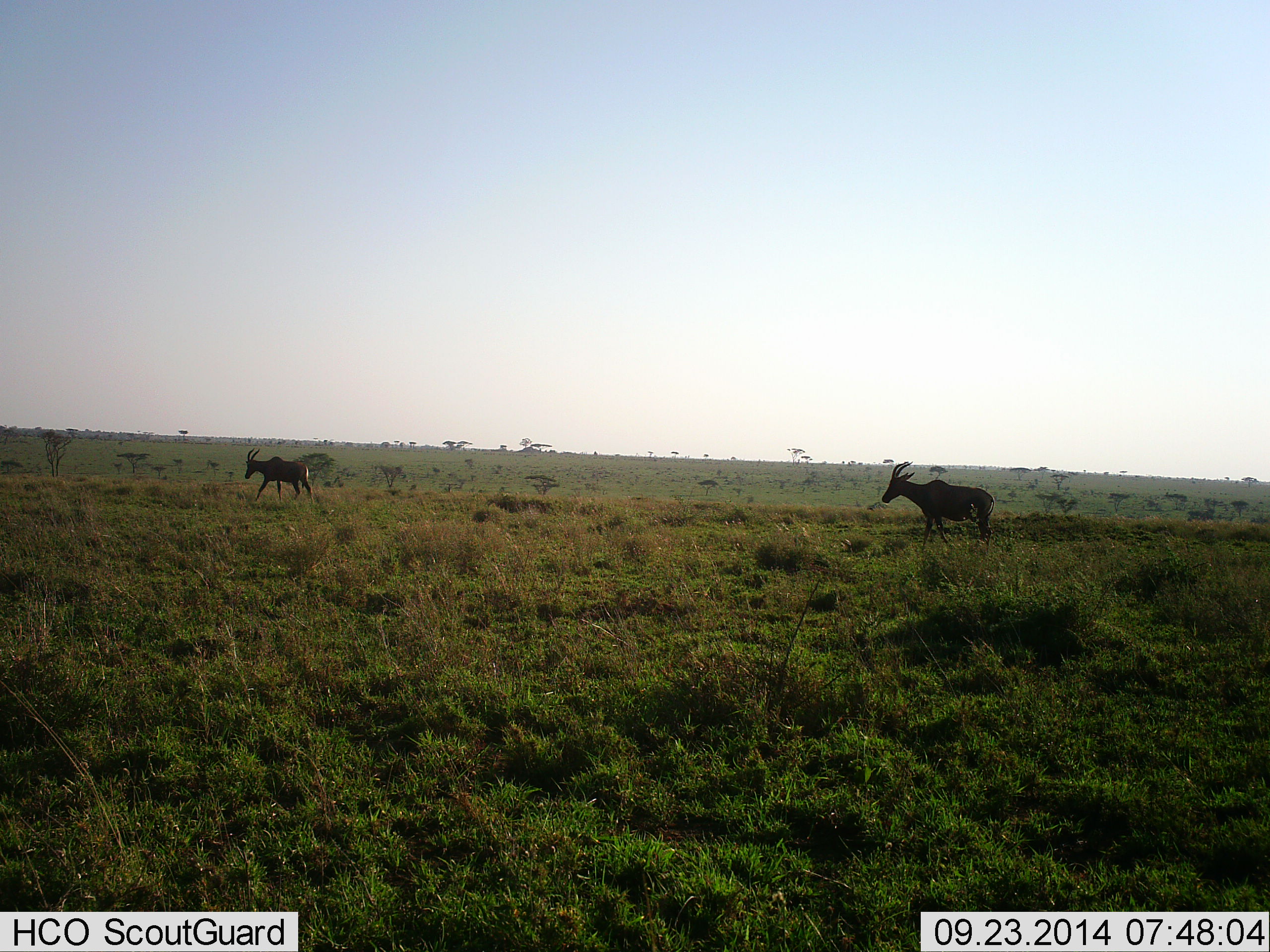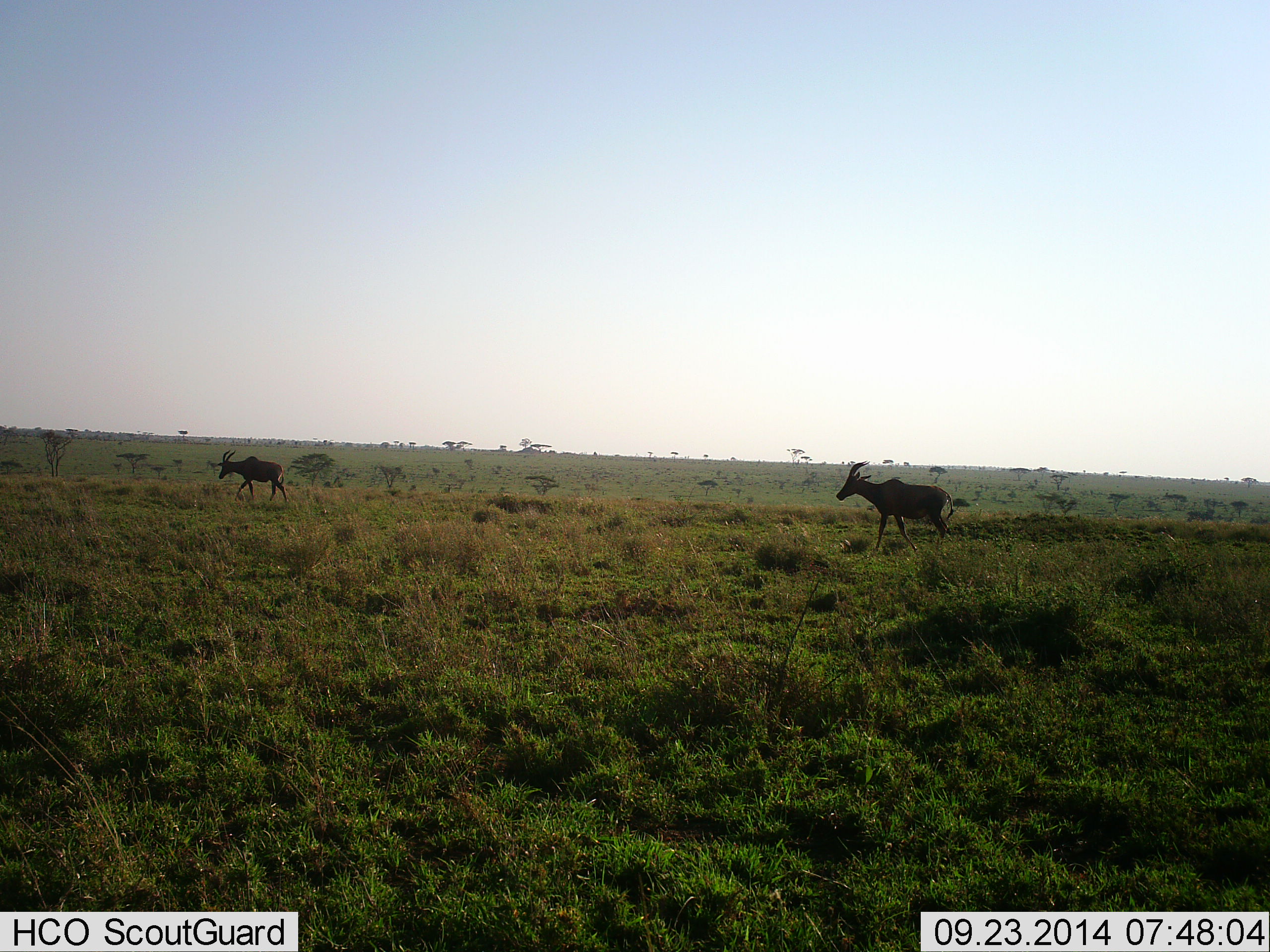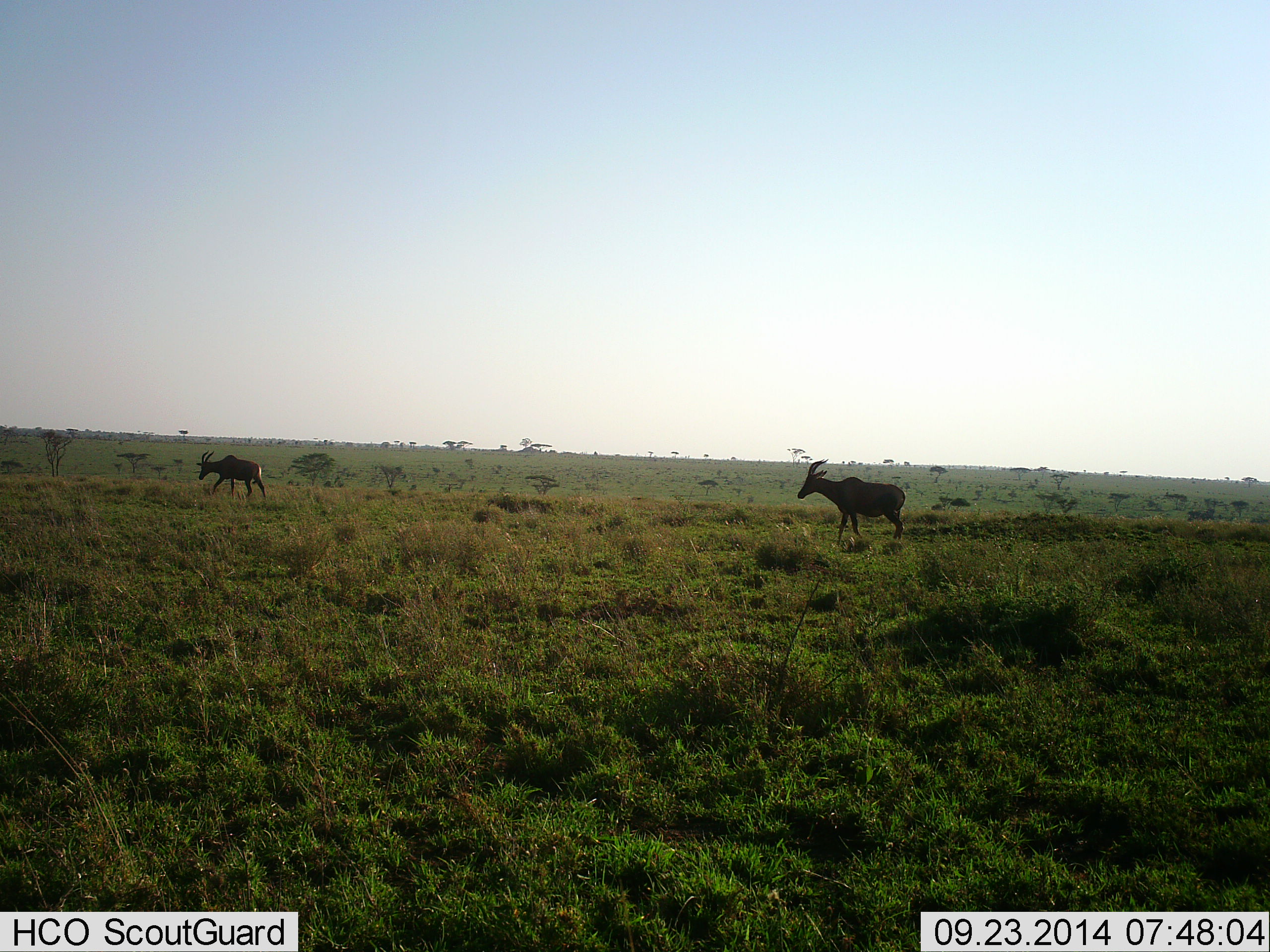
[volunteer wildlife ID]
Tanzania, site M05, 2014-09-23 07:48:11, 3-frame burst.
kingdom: Animalia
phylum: Chordata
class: Mammalia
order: Artiodactyla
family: Bovidae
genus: Damaliscus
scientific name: Damaliscus lunatus jimela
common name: topi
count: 2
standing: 0%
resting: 0%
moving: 100%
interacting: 0%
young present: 0%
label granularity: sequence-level